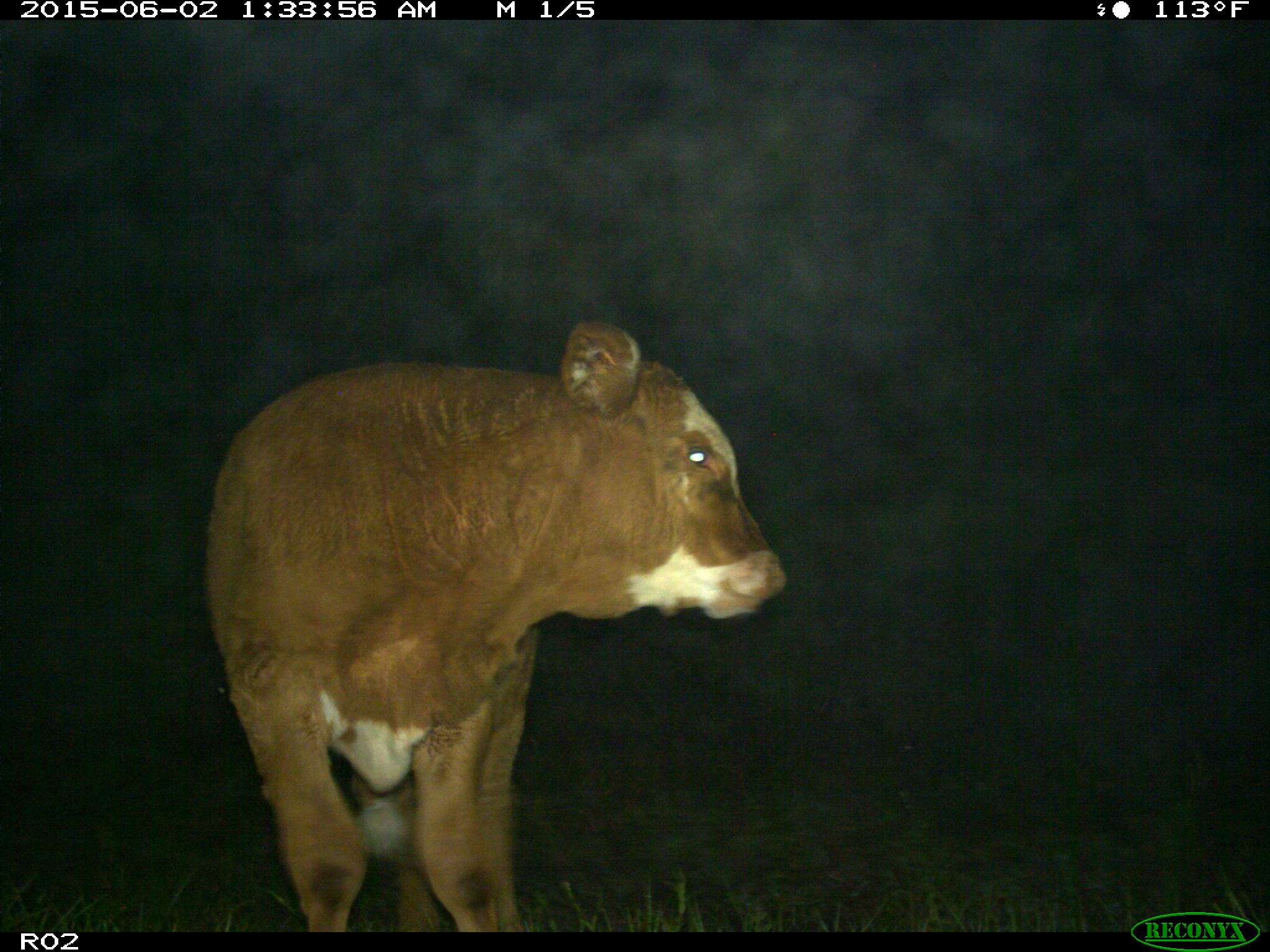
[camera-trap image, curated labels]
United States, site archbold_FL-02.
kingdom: Animalia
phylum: Chordata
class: Mammalia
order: Artiodactyla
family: Bovidae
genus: Bos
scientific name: Bos taurus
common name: domestic cow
Bos taurus (domestic cow).